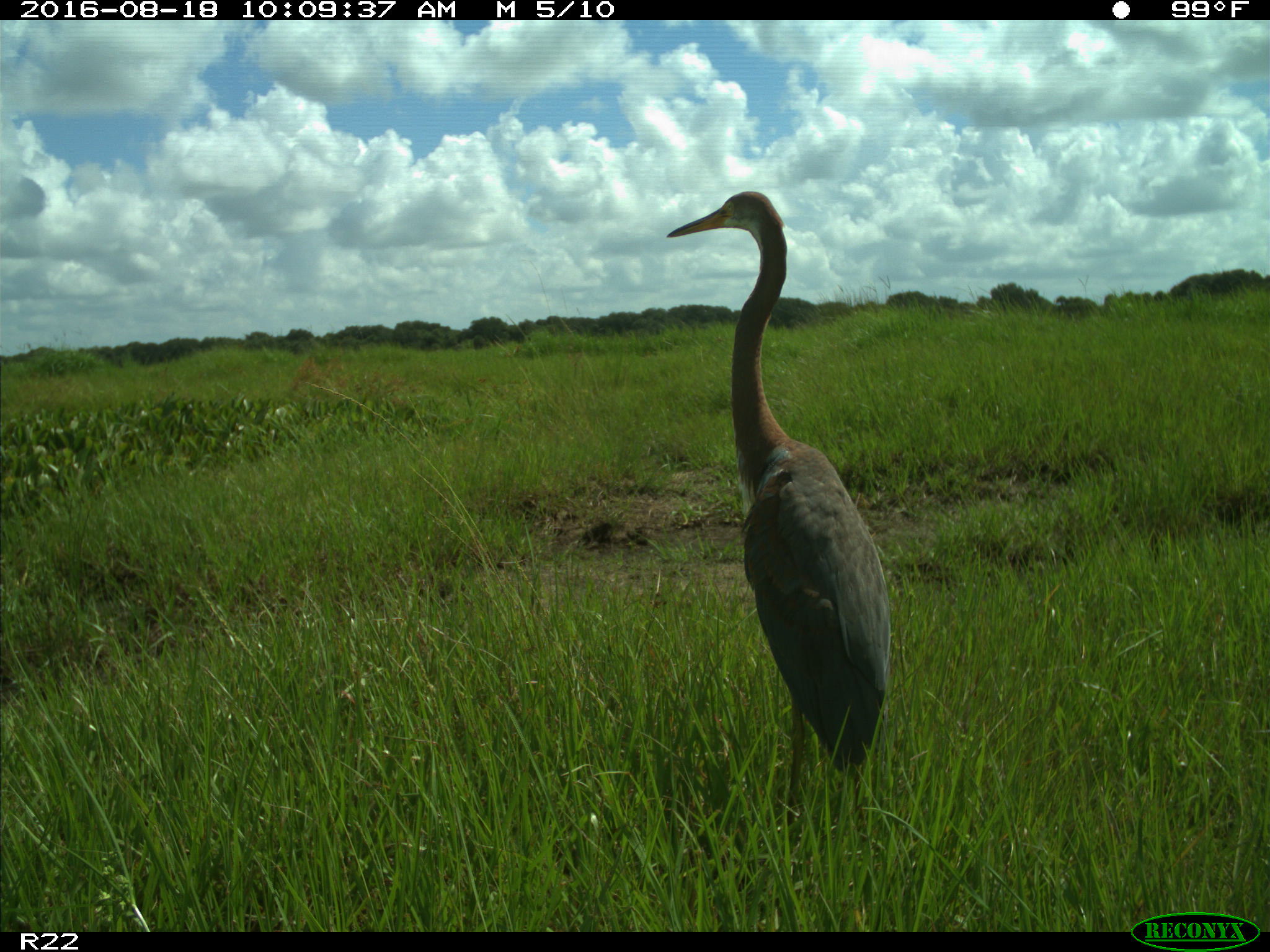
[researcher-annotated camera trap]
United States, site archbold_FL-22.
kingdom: Animalia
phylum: Chordata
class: Aves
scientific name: Aves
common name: birds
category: unidentified bird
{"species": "unidentified bird (birds) (Aves)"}